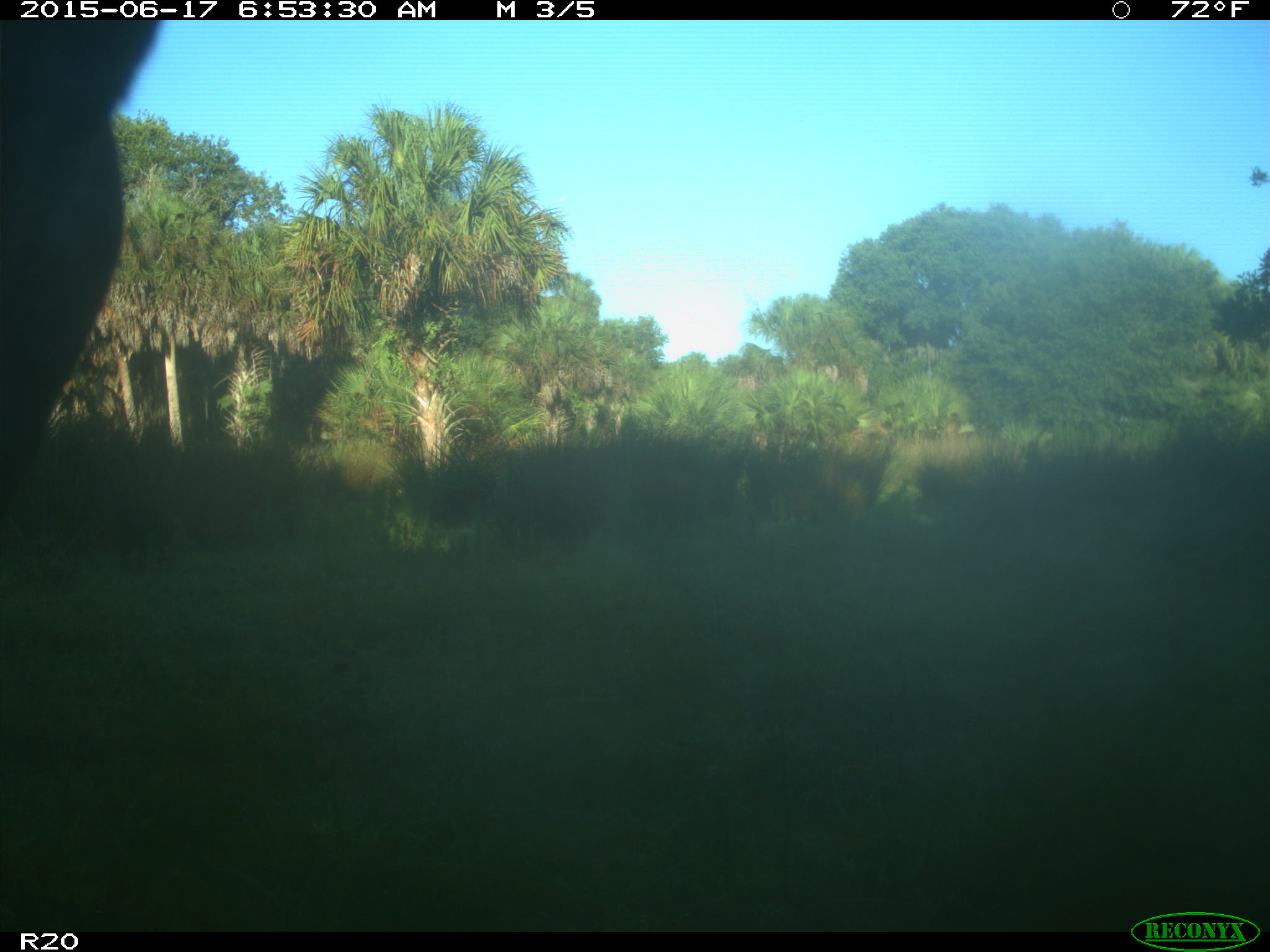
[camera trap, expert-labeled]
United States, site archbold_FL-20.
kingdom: Animalia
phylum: Chordata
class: Mammalia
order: Artiodactyla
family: Bovidae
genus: Bos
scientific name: Bos taurus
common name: domestic cow